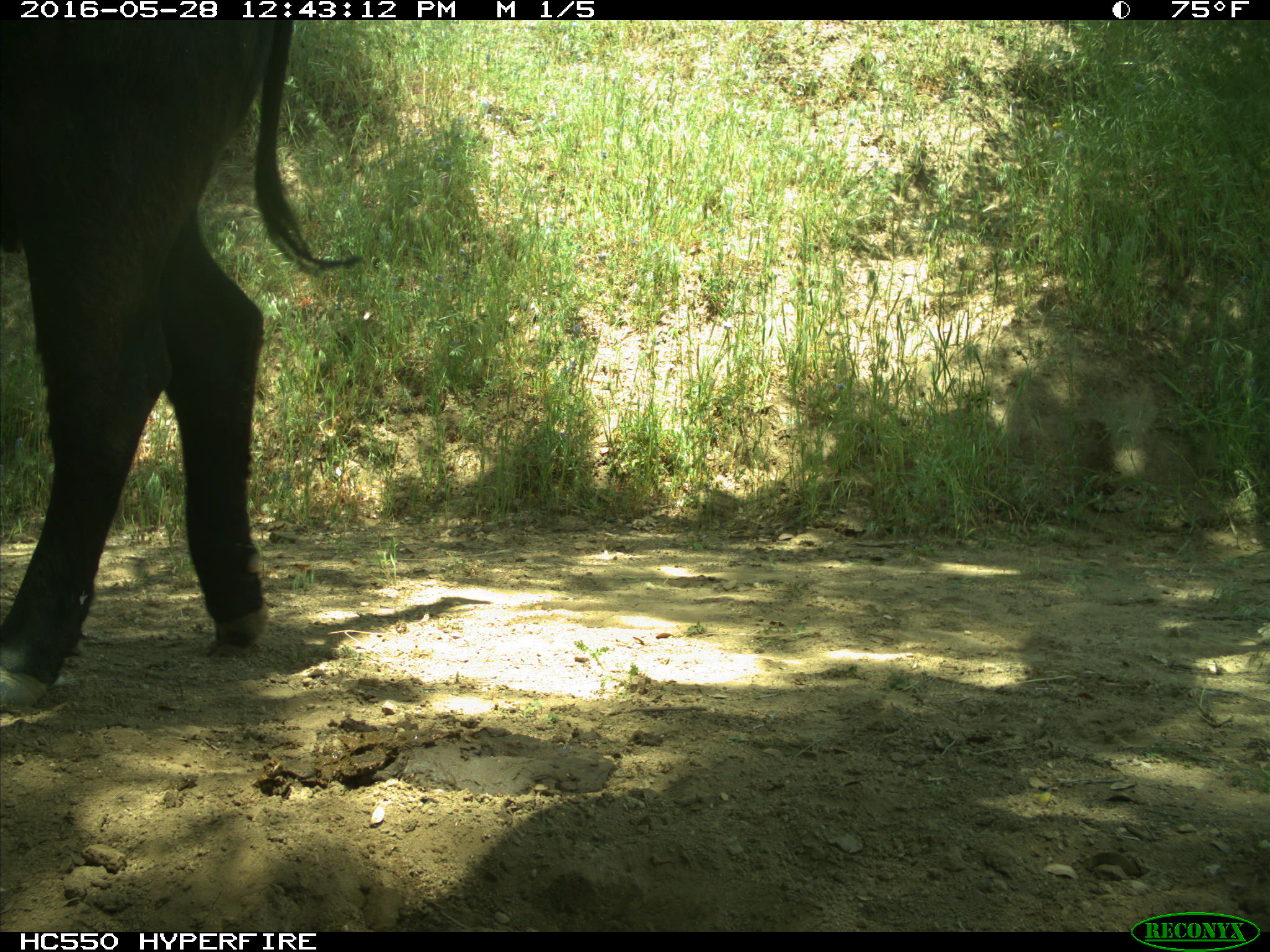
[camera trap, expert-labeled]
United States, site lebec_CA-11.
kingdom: Animalia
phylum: Chordata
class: Mammalia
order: Artiodactyla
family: Bovidae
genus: Bos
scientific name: Bos taurus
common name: domestic cow